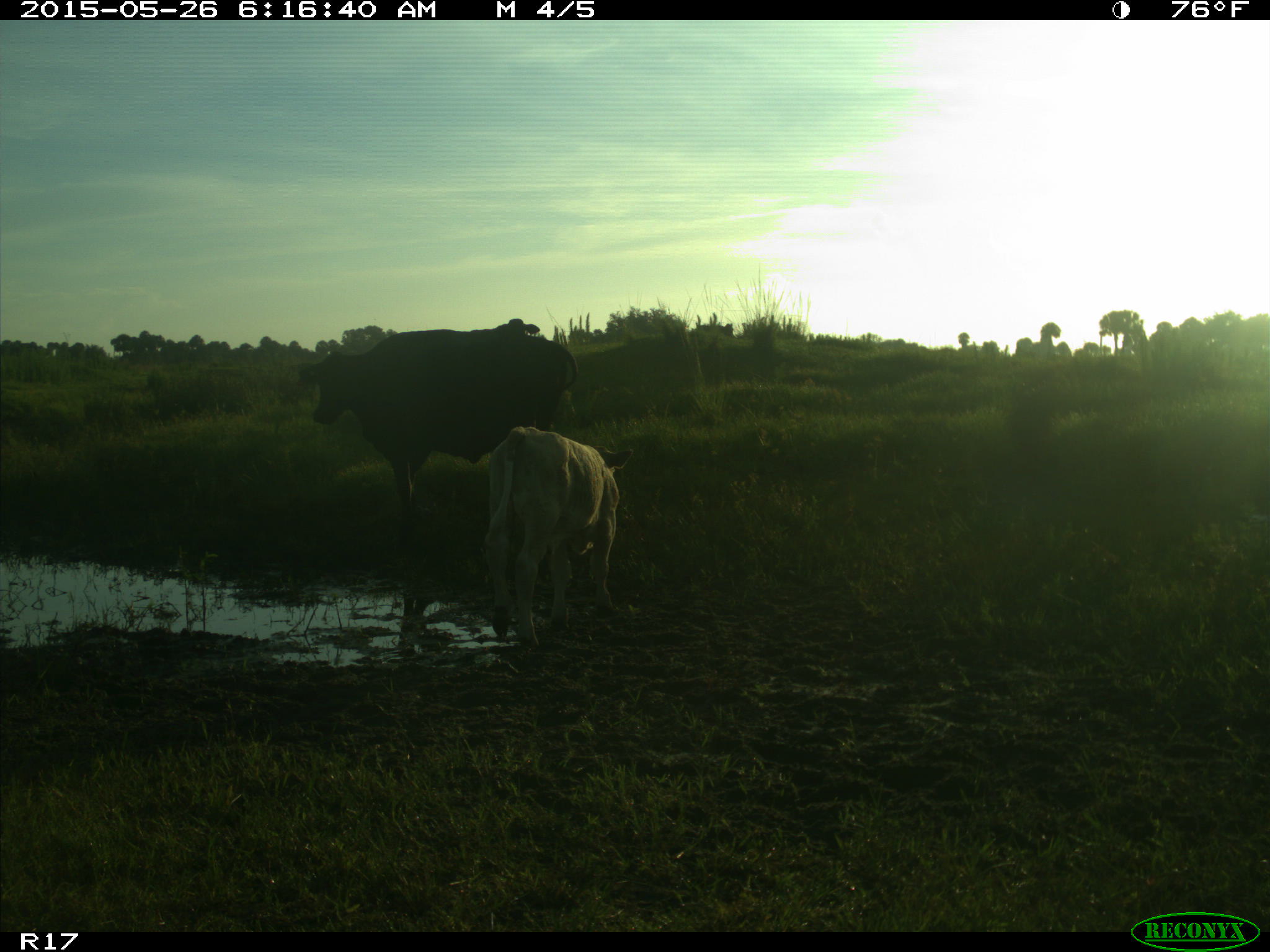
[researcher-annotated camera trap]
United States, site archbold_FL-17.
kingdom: Animalia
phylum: Chordata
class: Mammalia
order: Artiodactyla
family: Bovidae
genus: Bos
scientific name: Bos taurus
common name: domestic cow